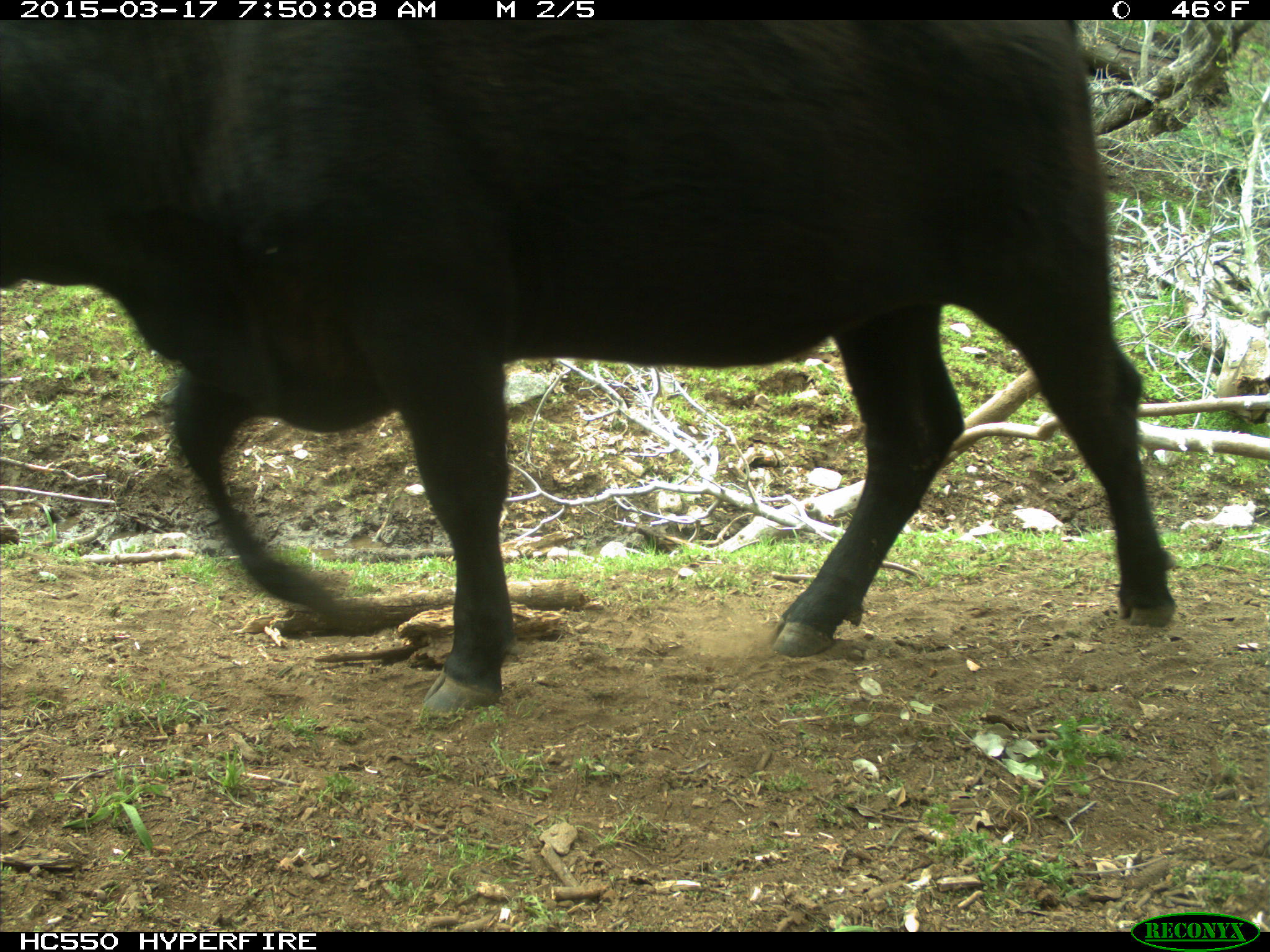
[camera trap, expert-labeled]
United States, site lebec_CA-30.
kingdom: Animalia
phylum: Chordata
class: Mammalia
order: Artiodactyla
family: Bovidae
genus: Bos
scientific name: Bos taurus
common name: domestic cow